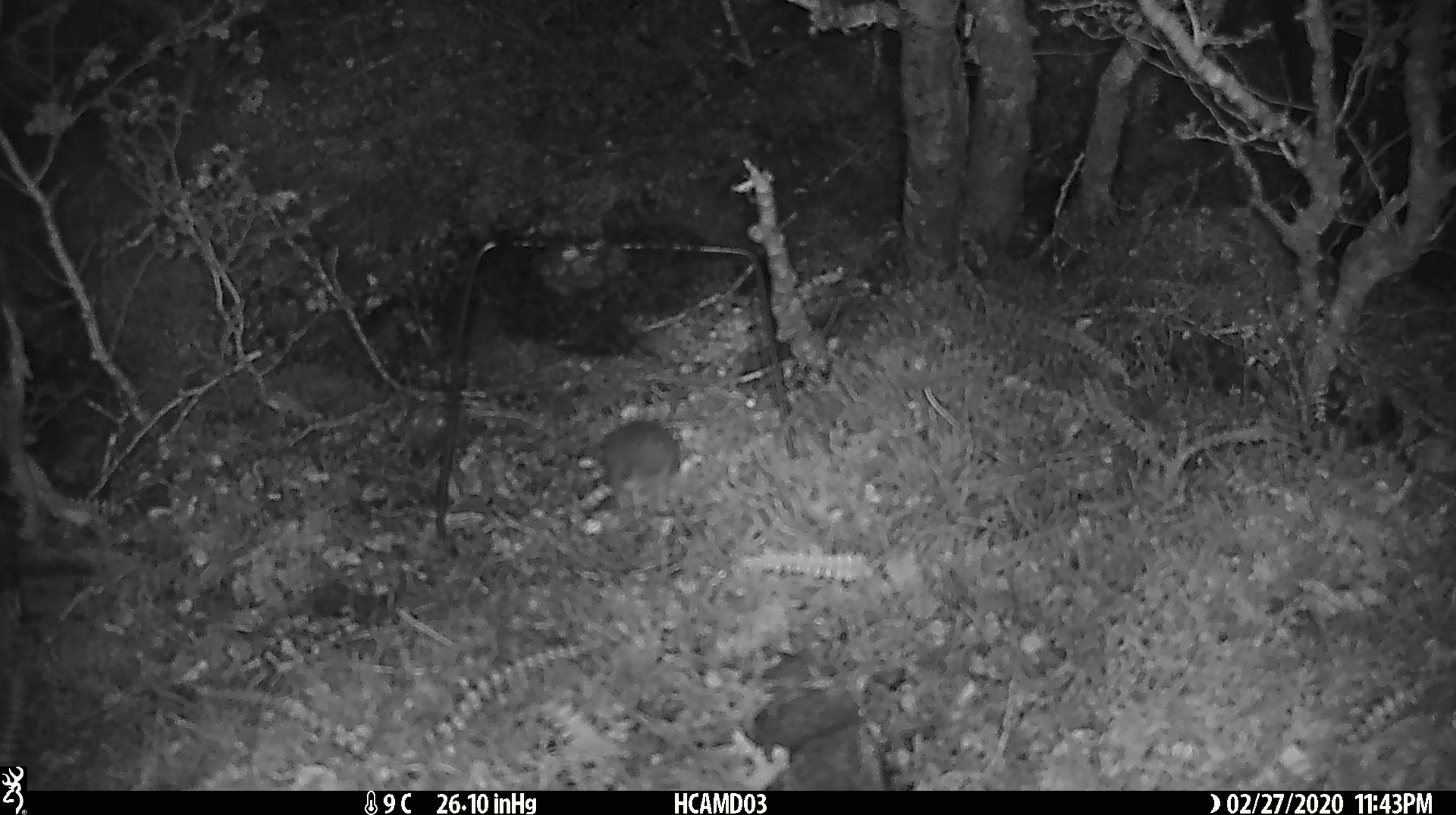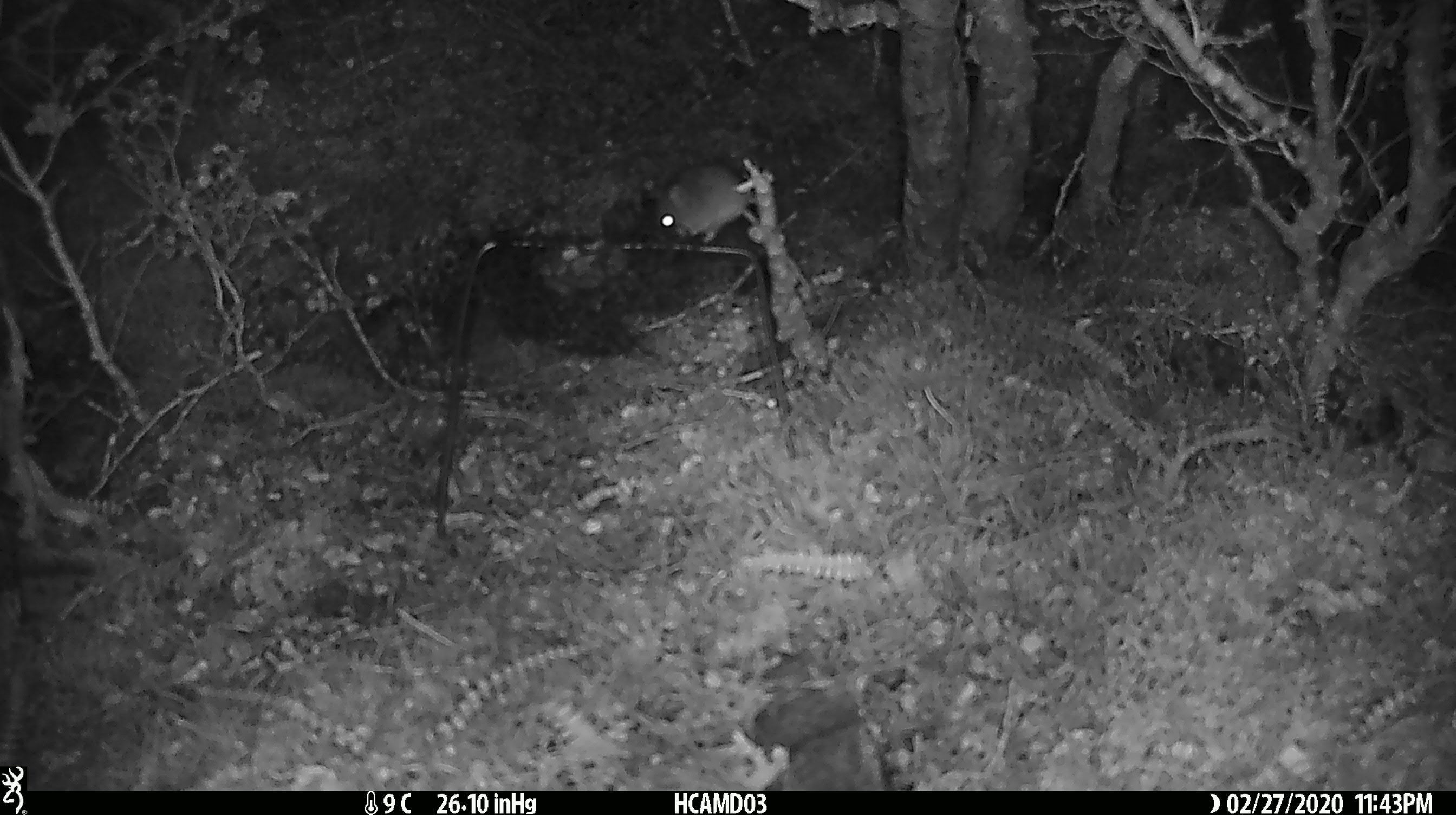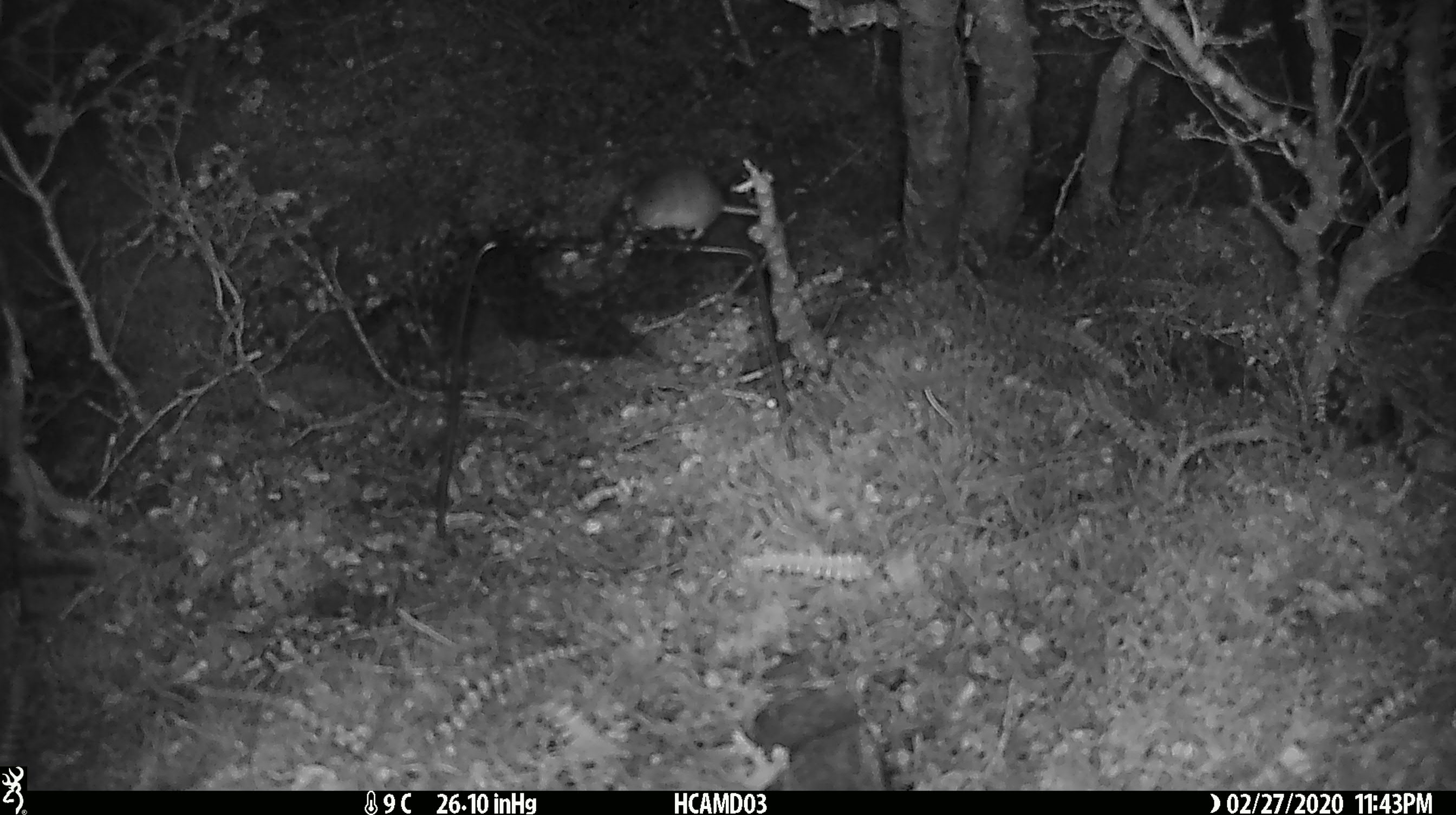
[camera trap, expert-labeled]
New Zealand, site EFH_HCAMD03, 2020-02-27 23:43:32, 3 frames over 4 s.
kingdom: Animalia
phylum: Chordata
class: Mammalia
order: Rodentia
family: Muridae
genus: Mus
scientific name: Mus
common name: mouse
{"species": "mouse (Mus)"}